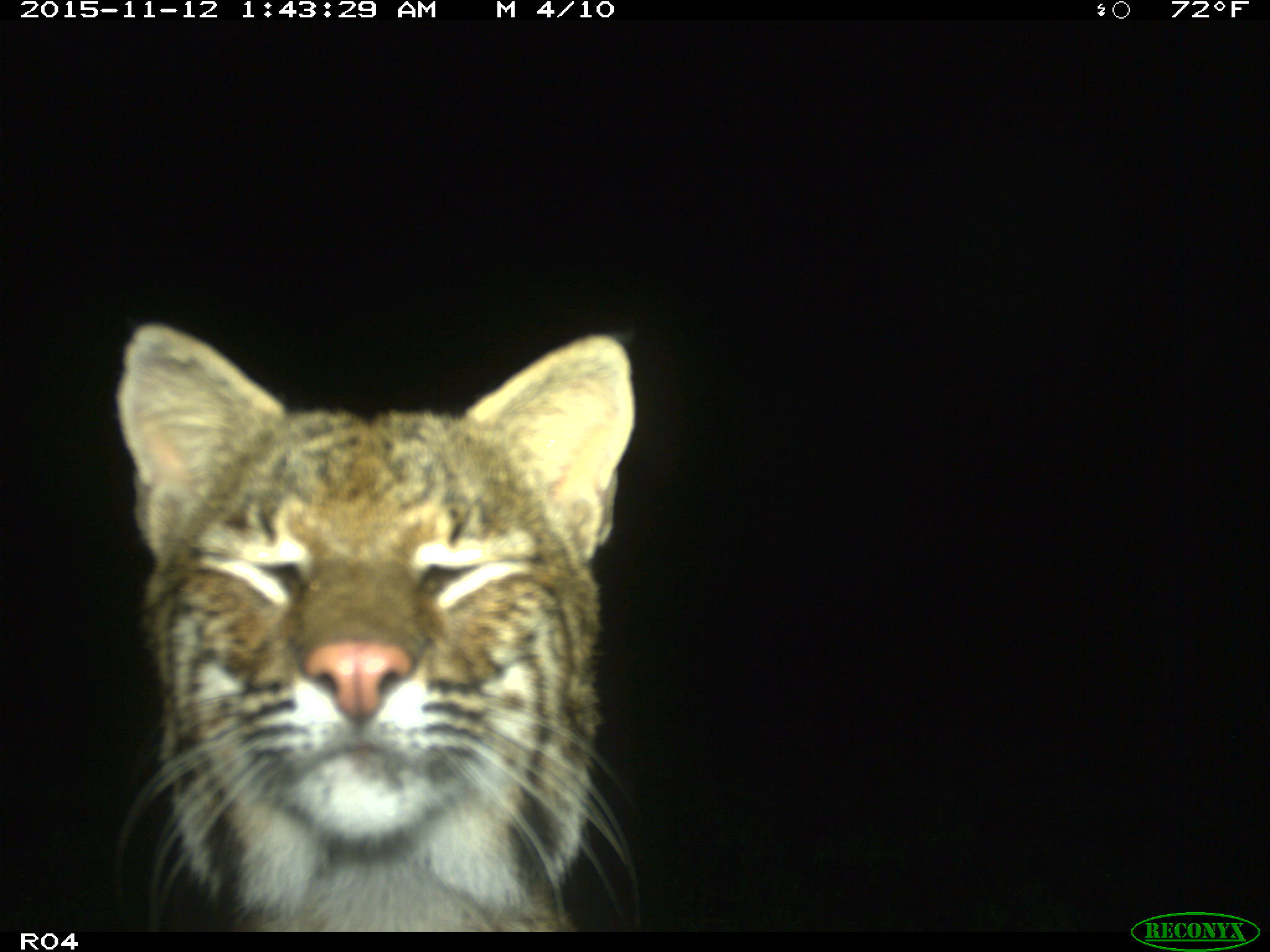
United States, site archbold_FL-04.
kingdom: Animalia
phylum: Chordata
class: Mammalia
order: Carnivora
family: Felidae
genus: Lynx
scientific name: Lynx rufus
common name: bobcat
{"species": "Lynx rufus (bobcat)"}